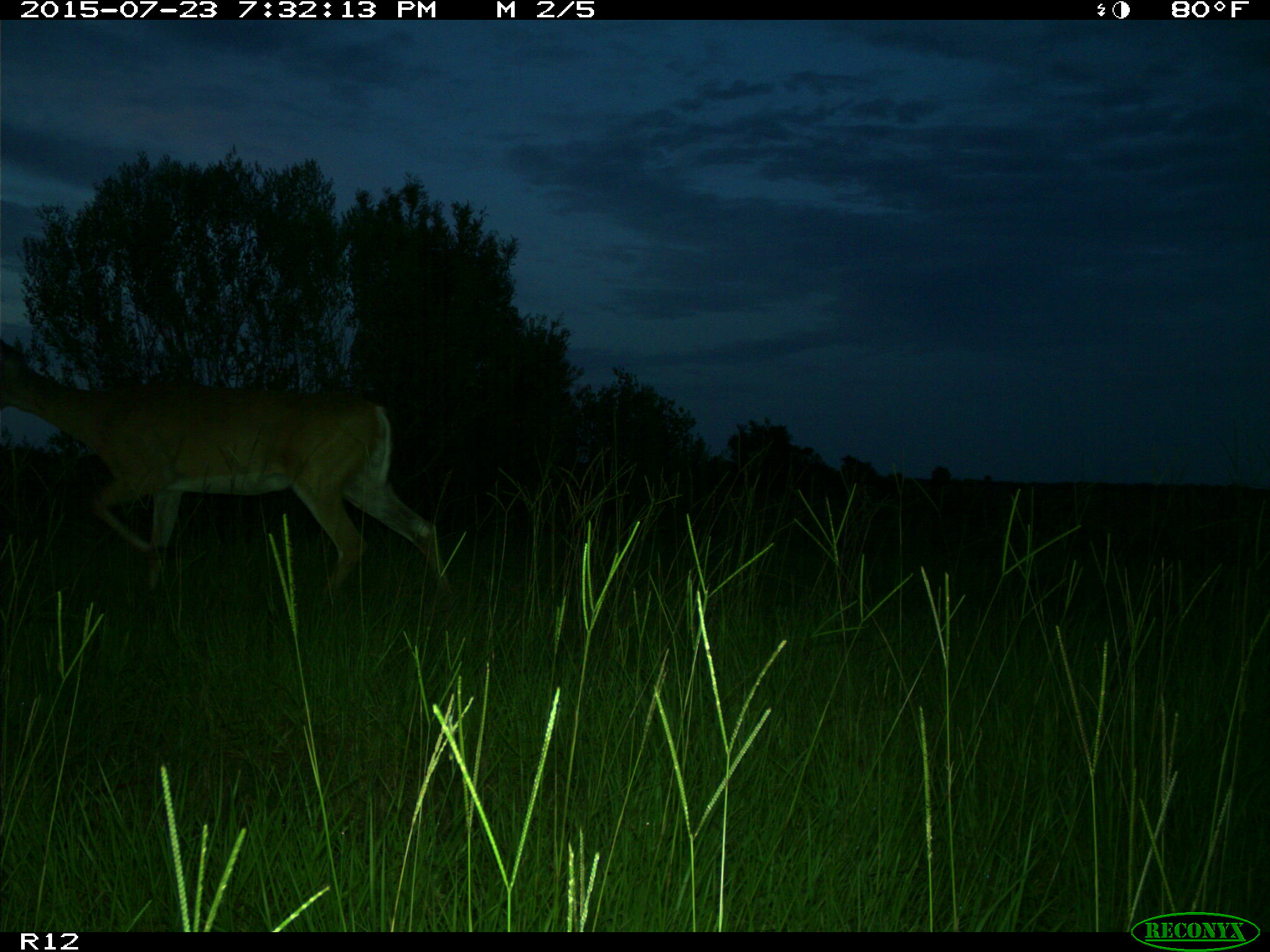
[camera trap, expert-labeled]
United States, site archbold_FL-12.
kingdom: Animalia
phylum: Chordata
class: Mammalia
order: Artiodactyla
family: Cervidae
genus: Odocoileus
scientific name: Odocoileus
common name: deer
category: unidentified deer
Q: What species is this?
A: Unidentified deer (deer) (Odocoileus).